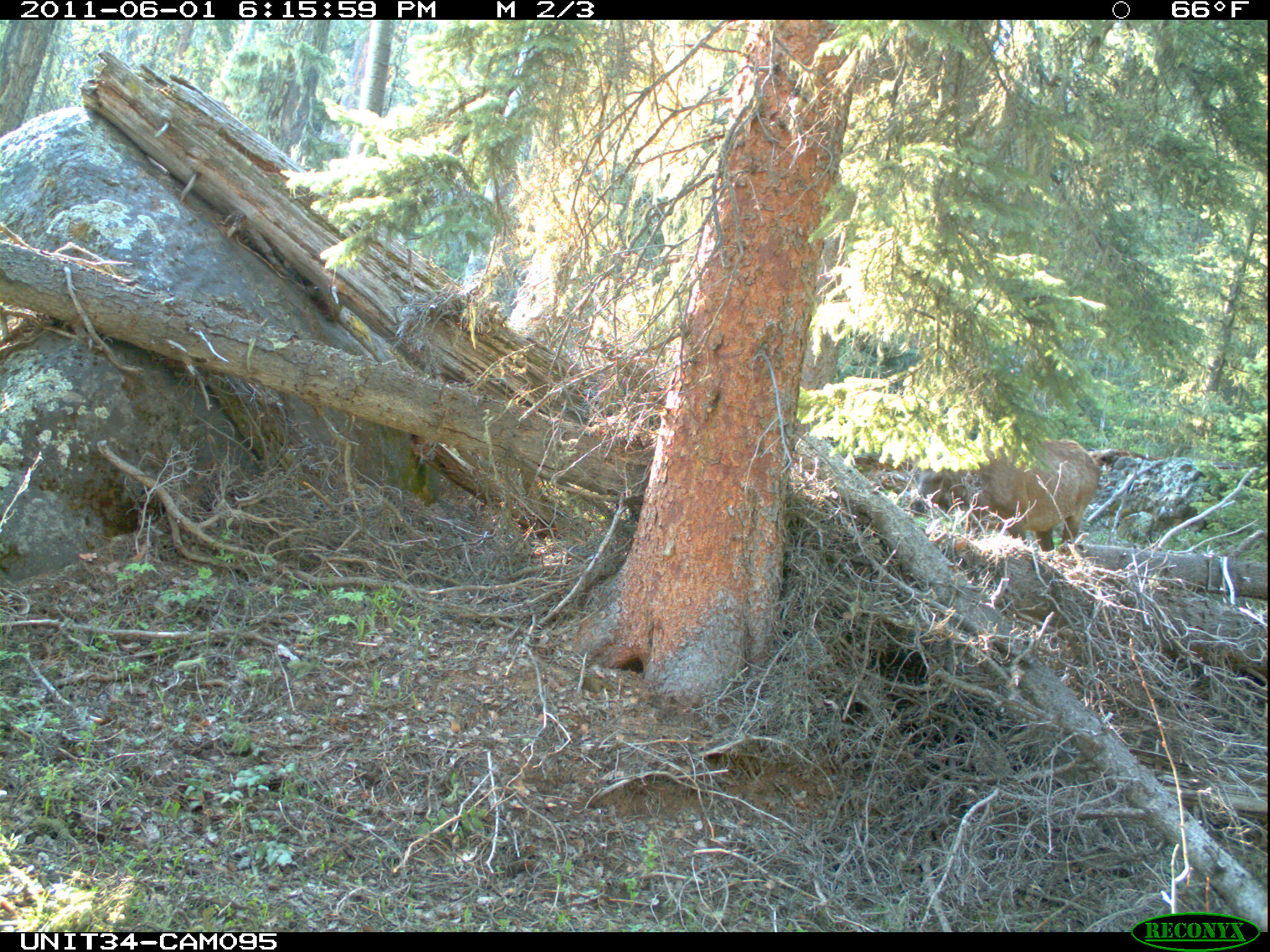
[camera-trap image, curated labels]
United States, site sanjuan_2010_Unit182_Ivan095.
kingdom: Animalia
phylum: Chordata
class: Mammalia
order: Artiodactyla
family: Cervidae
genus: Cervus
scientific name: Cervus elaphus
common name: red deer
Cervus elaphus (red deer).